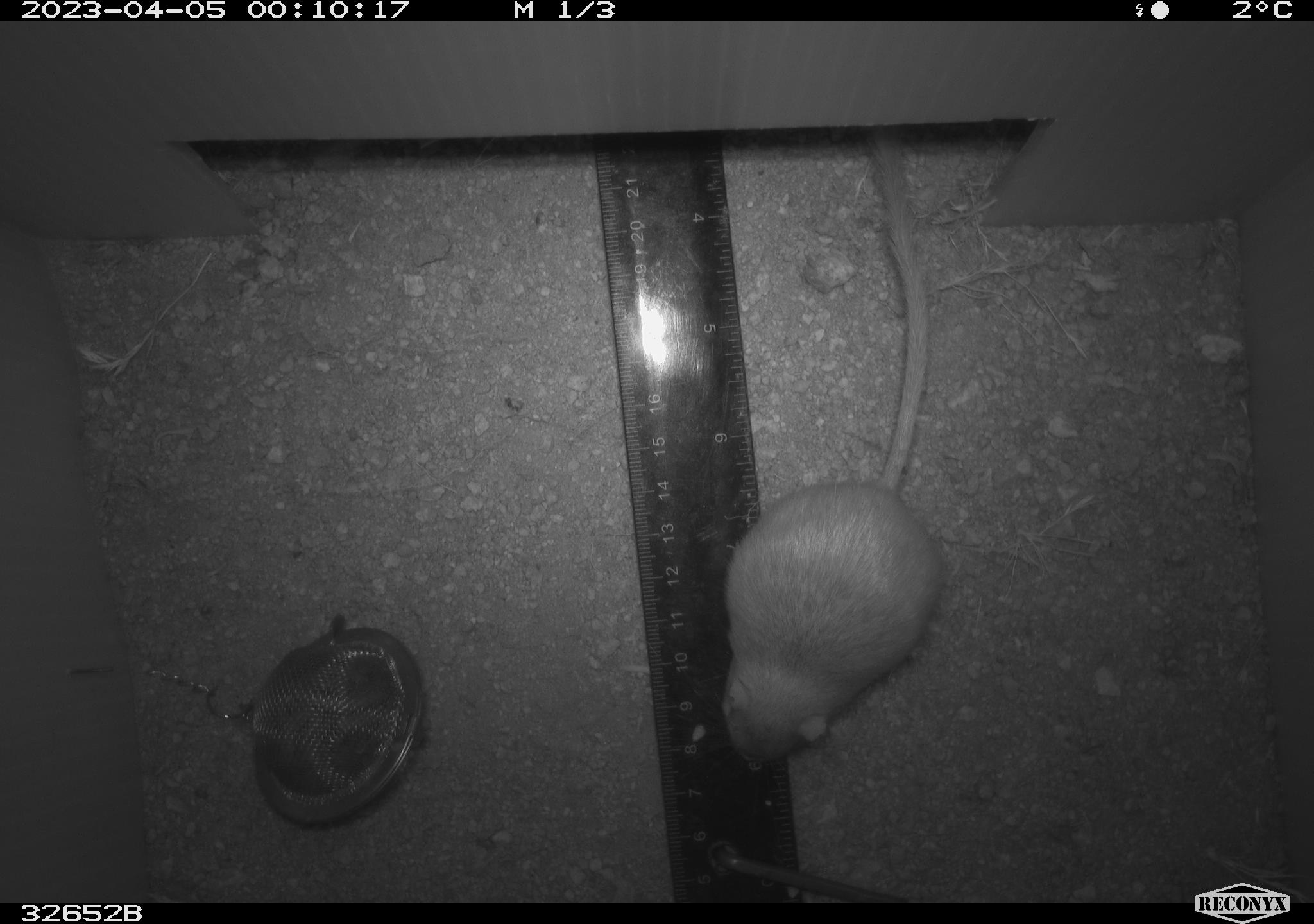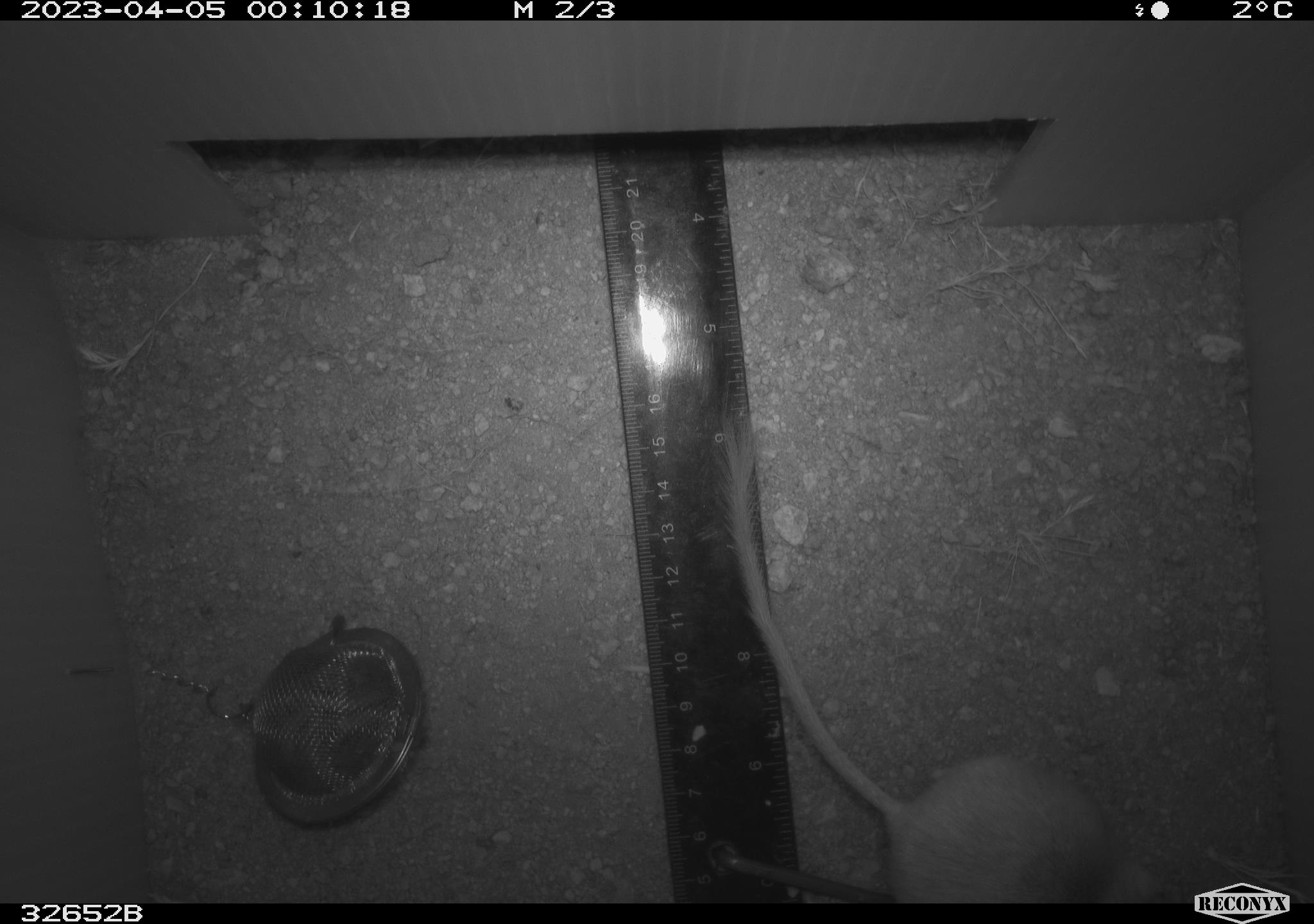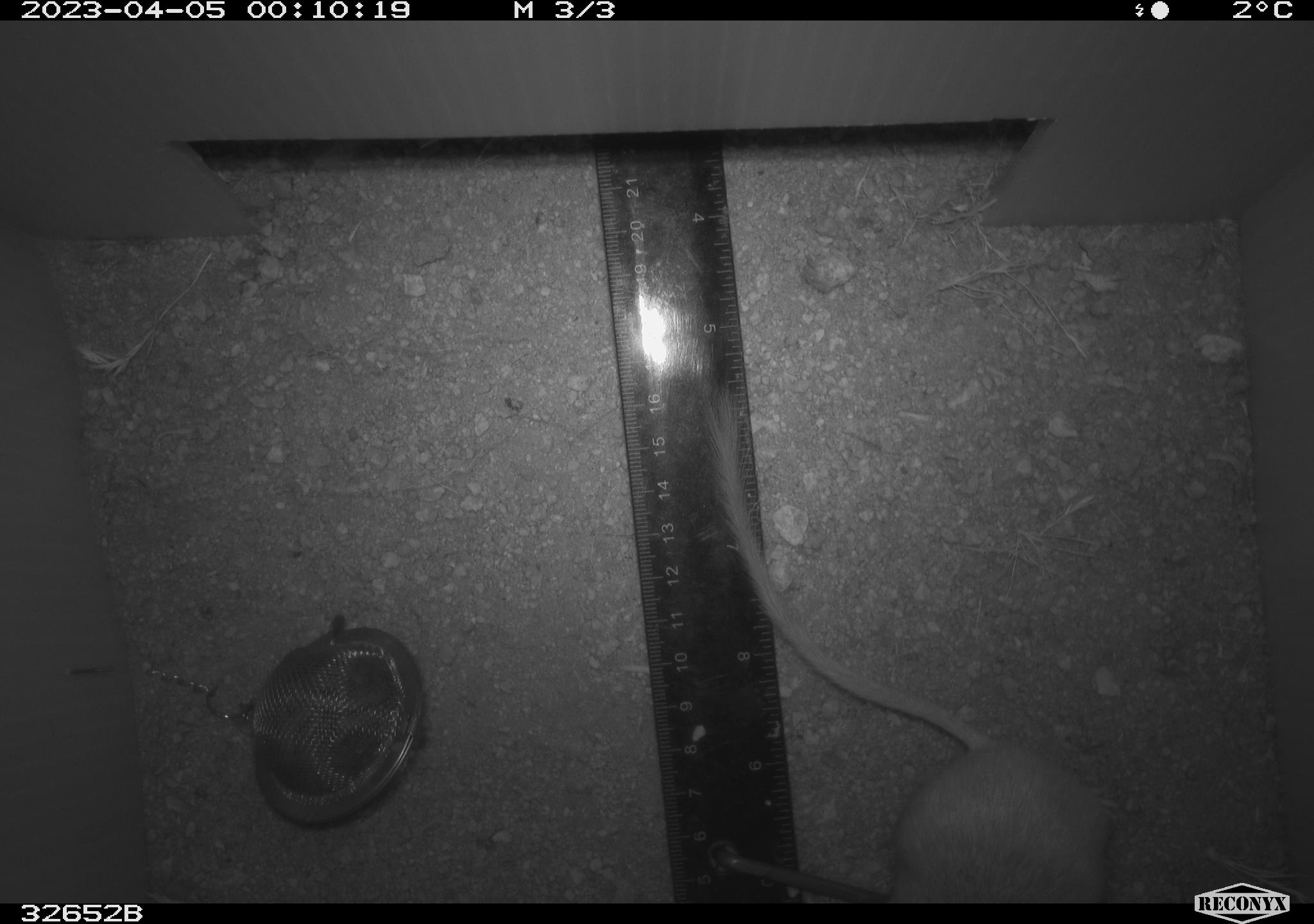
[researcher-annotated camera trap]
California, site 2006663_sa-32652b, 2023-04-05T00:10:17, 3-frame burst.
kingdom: Animalia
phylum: Chordata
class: Mammalia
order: Rodentia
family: Heteromyidae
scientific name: Heteromyidae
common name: kangaroo rats and pocket mice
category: heteromyidae family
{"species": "heteromyidae family (kangaroo rats and pocket mice) (Heteromyidae)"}